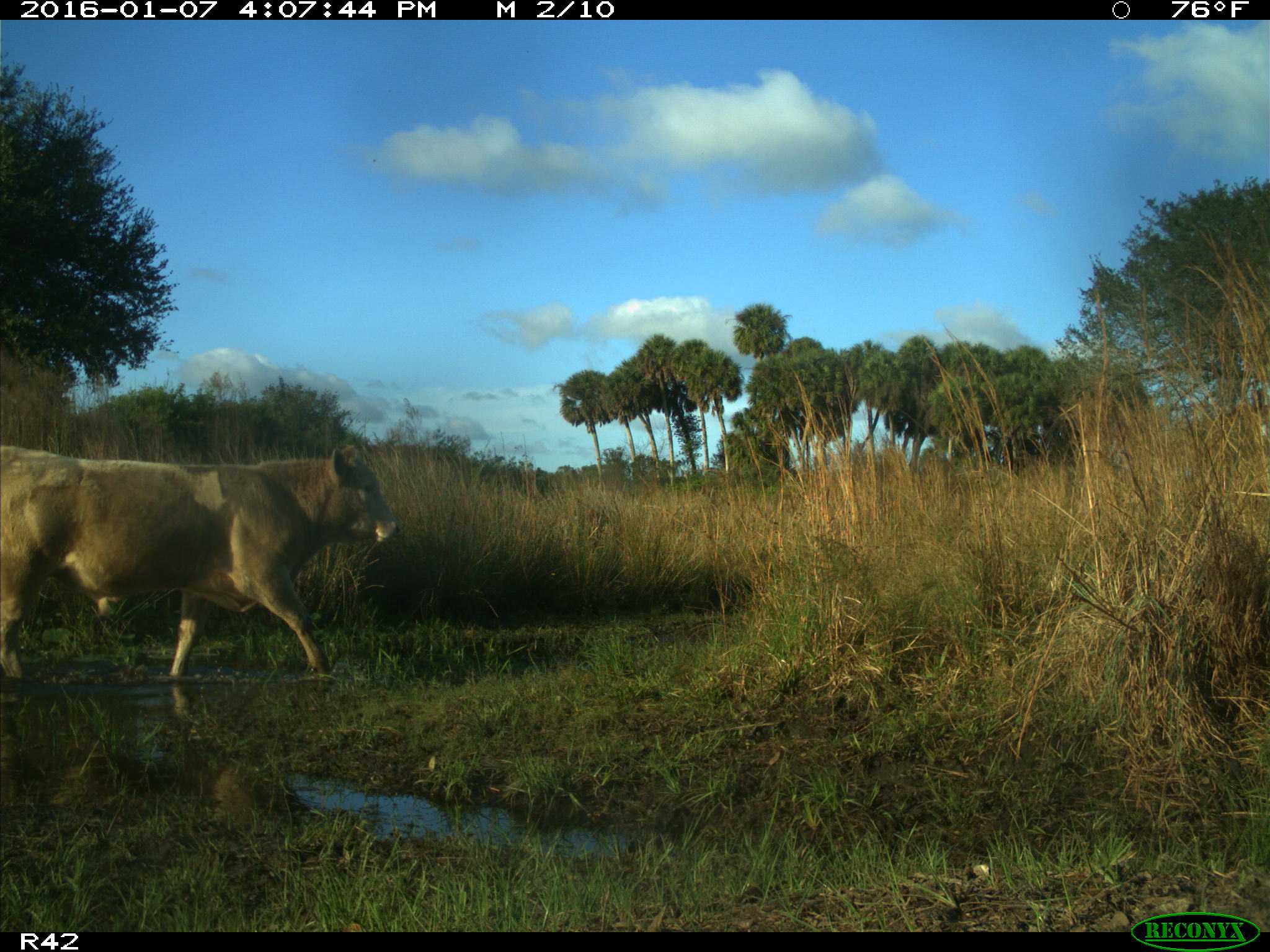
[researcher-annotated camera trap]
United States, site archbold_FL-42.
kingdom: Animalia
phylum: Chordata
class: Mammalia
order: Artiodactyla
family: Bovidae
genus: Bos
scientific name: Bos taurus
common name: domestic cow